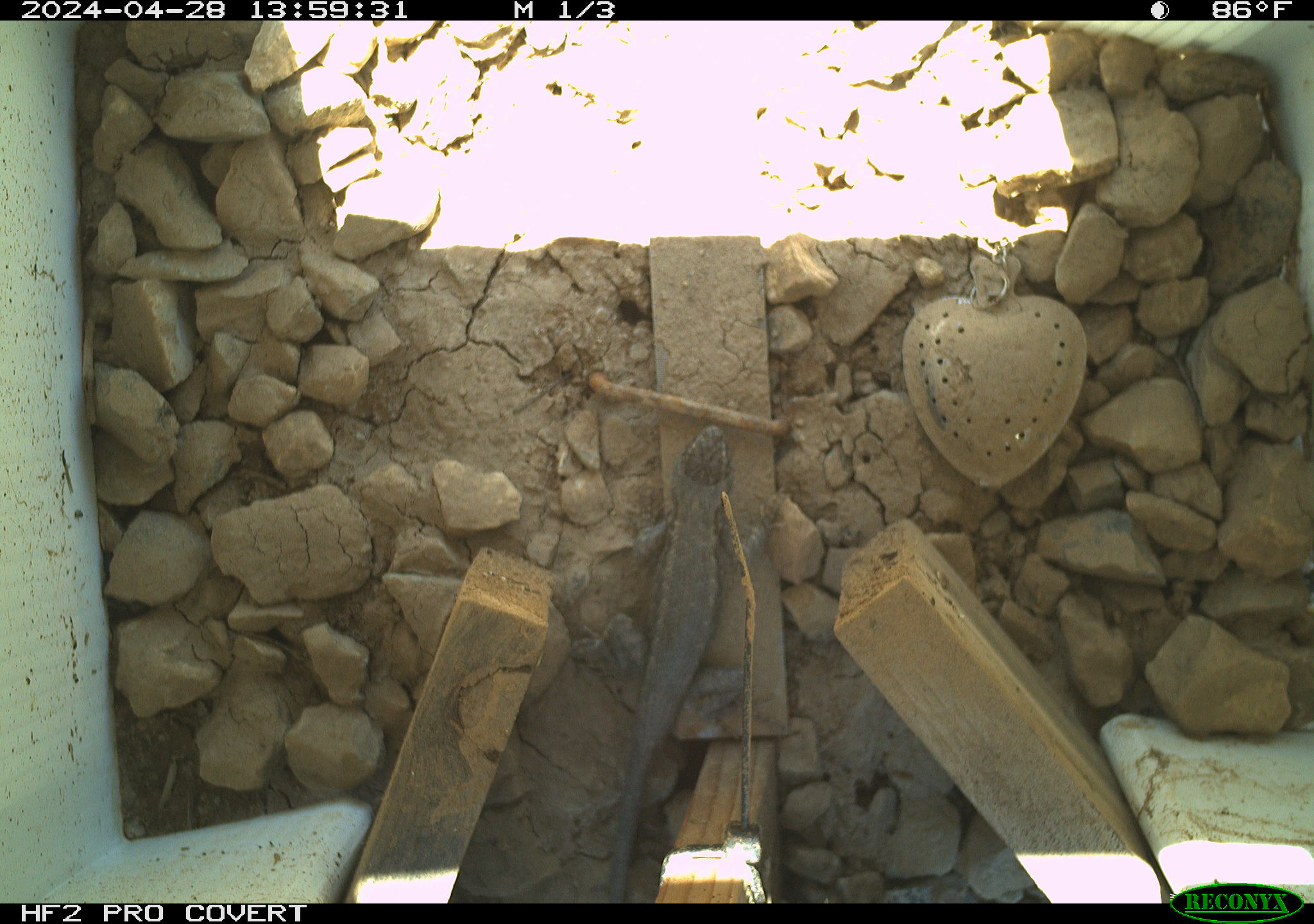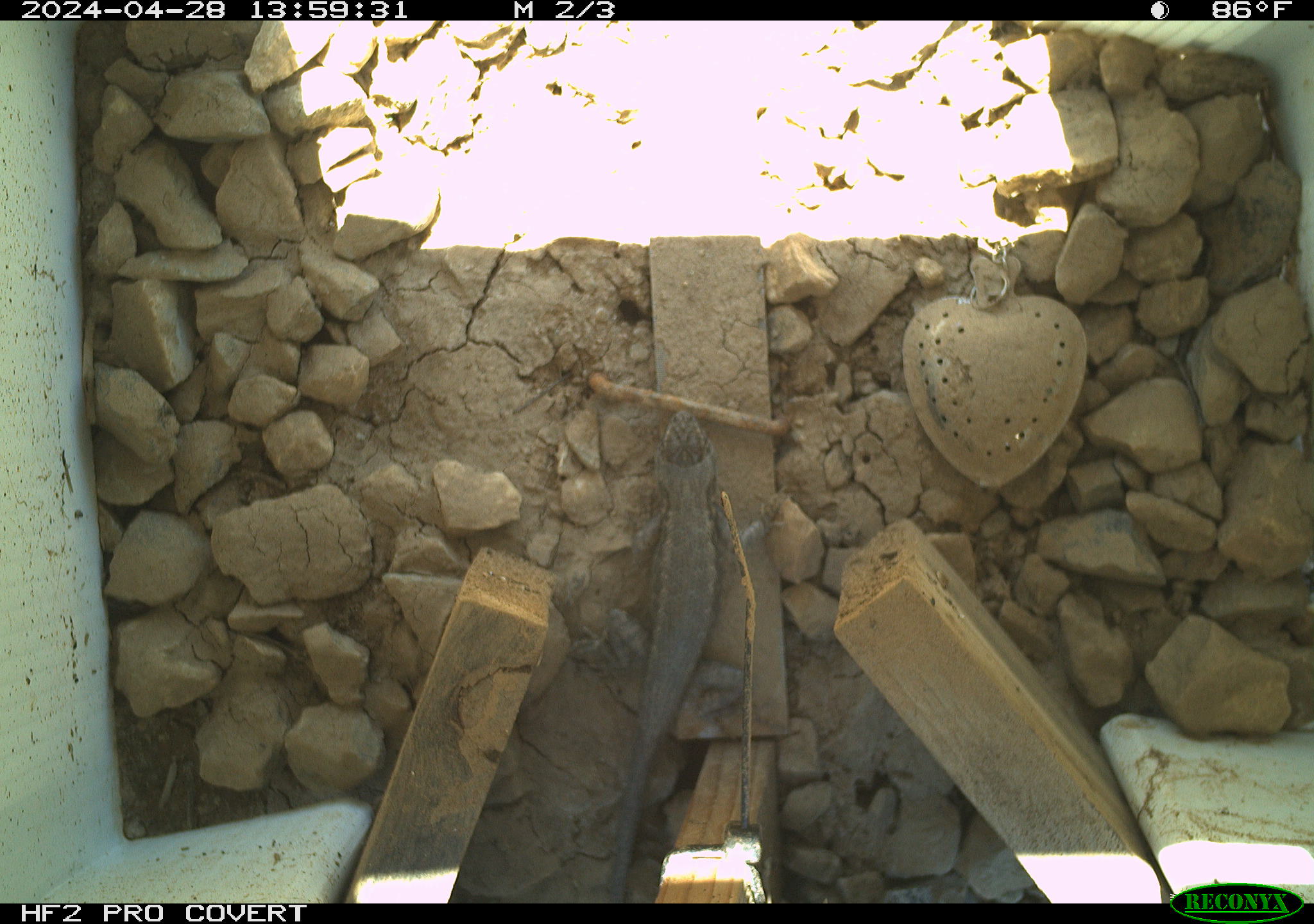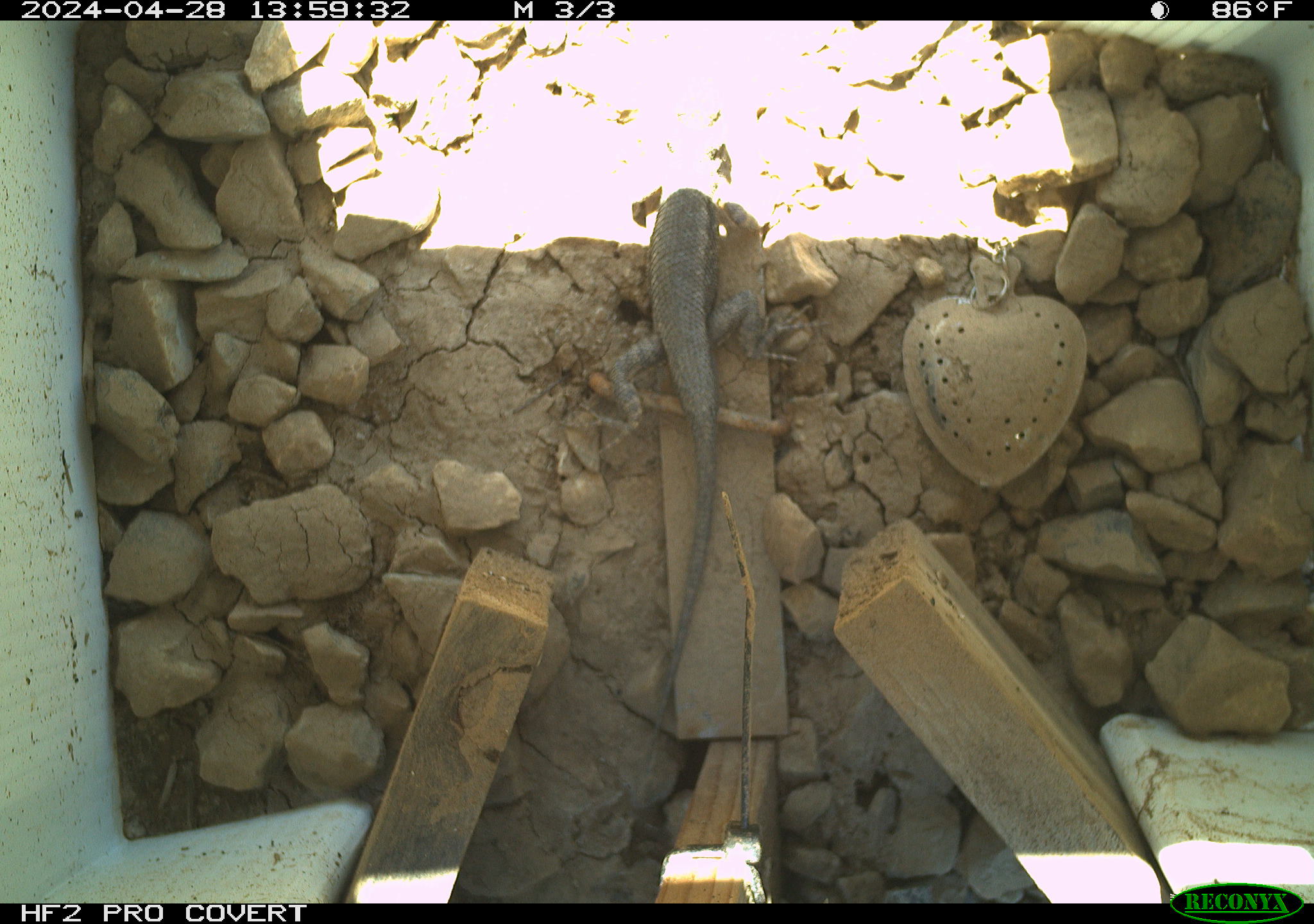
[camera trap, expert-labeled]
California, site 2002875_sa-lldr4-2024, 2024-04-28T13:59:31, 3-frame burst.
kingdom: Animalia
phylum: Chordata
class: Reptilia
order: Squamata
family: Phrynosomatidae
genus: Sceloporus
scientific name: Sceloporus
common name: spiny lizards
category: sceloporus species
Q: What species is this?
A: Sceloporus species (spiny lizards) (Sceloporus).